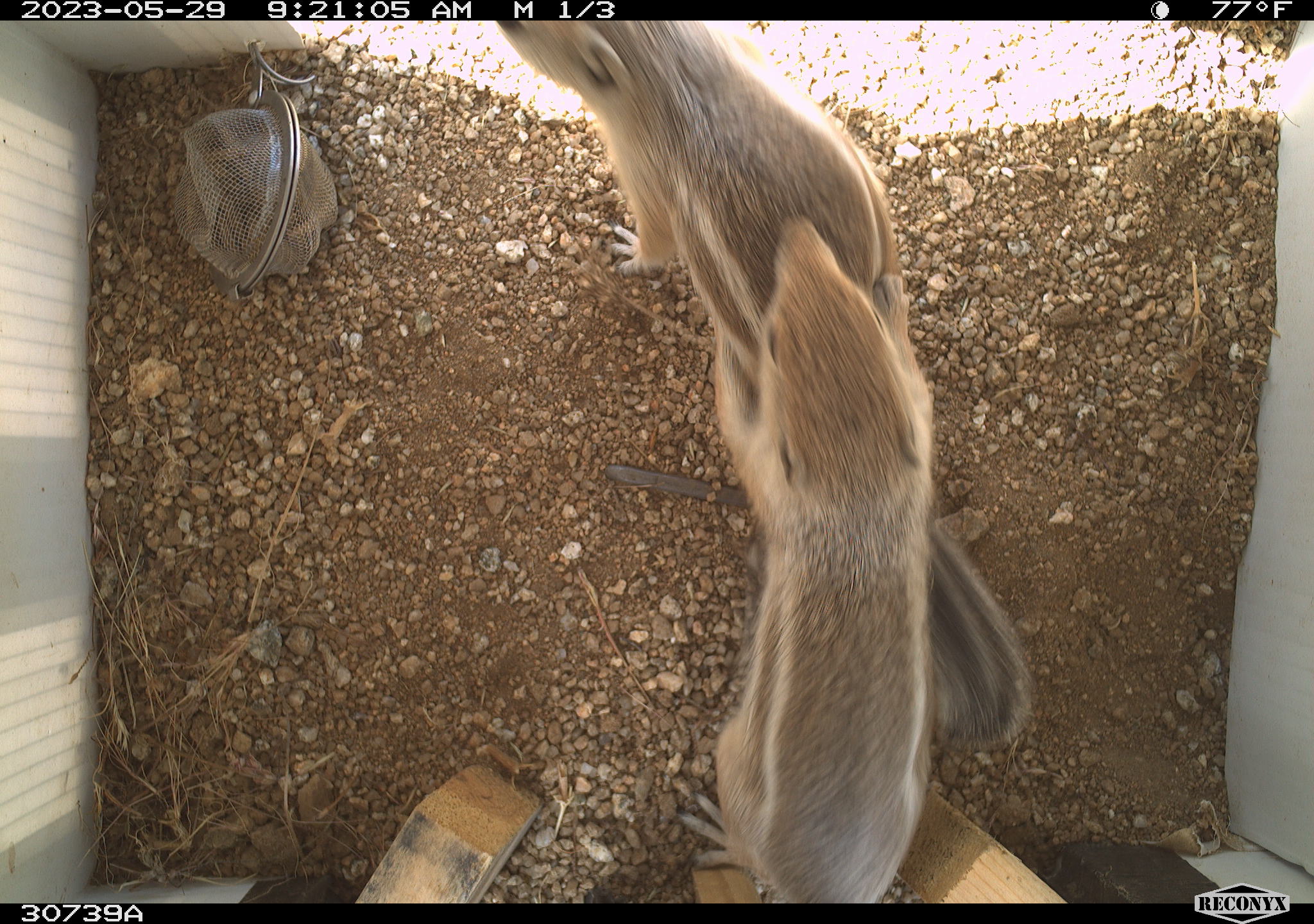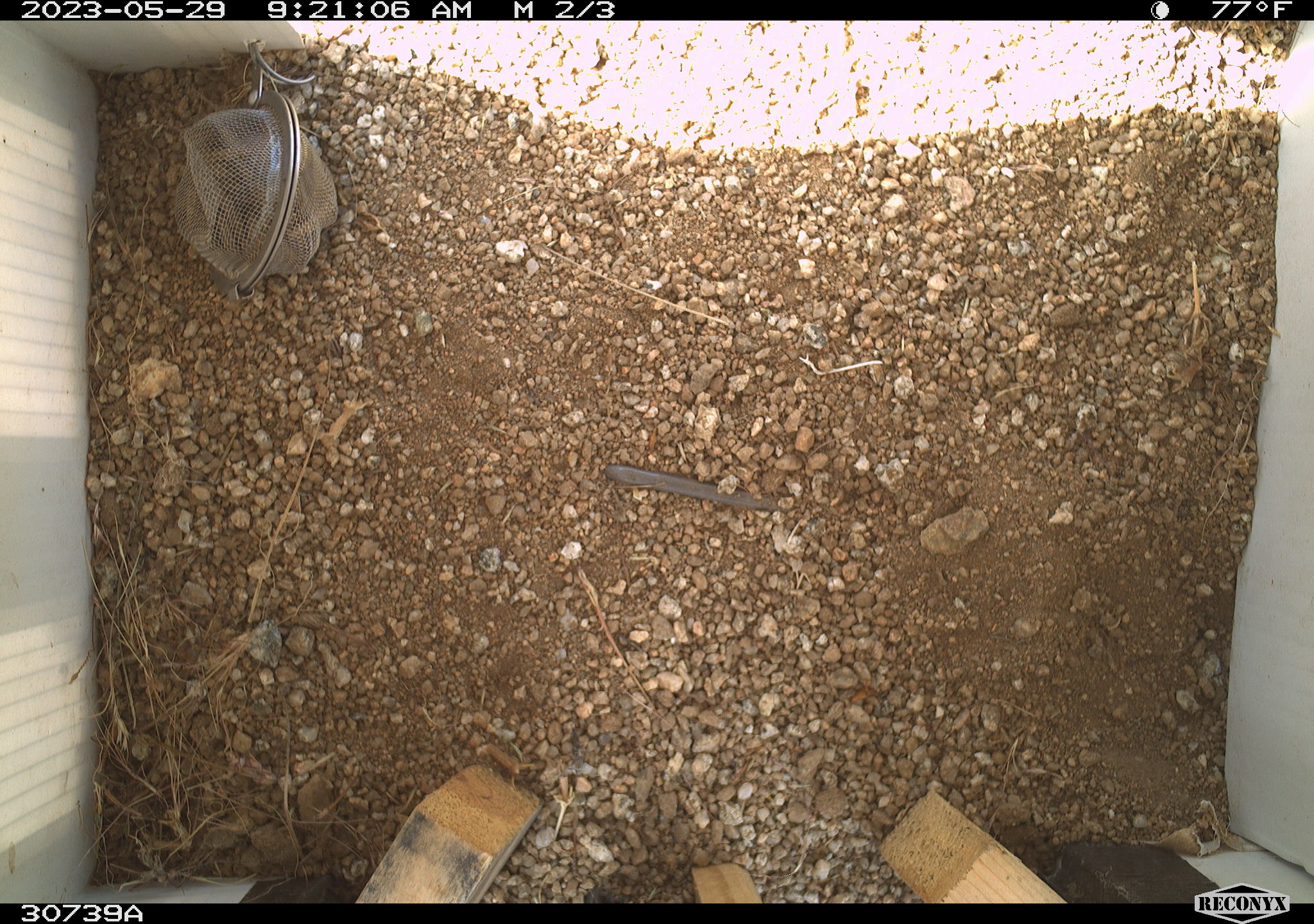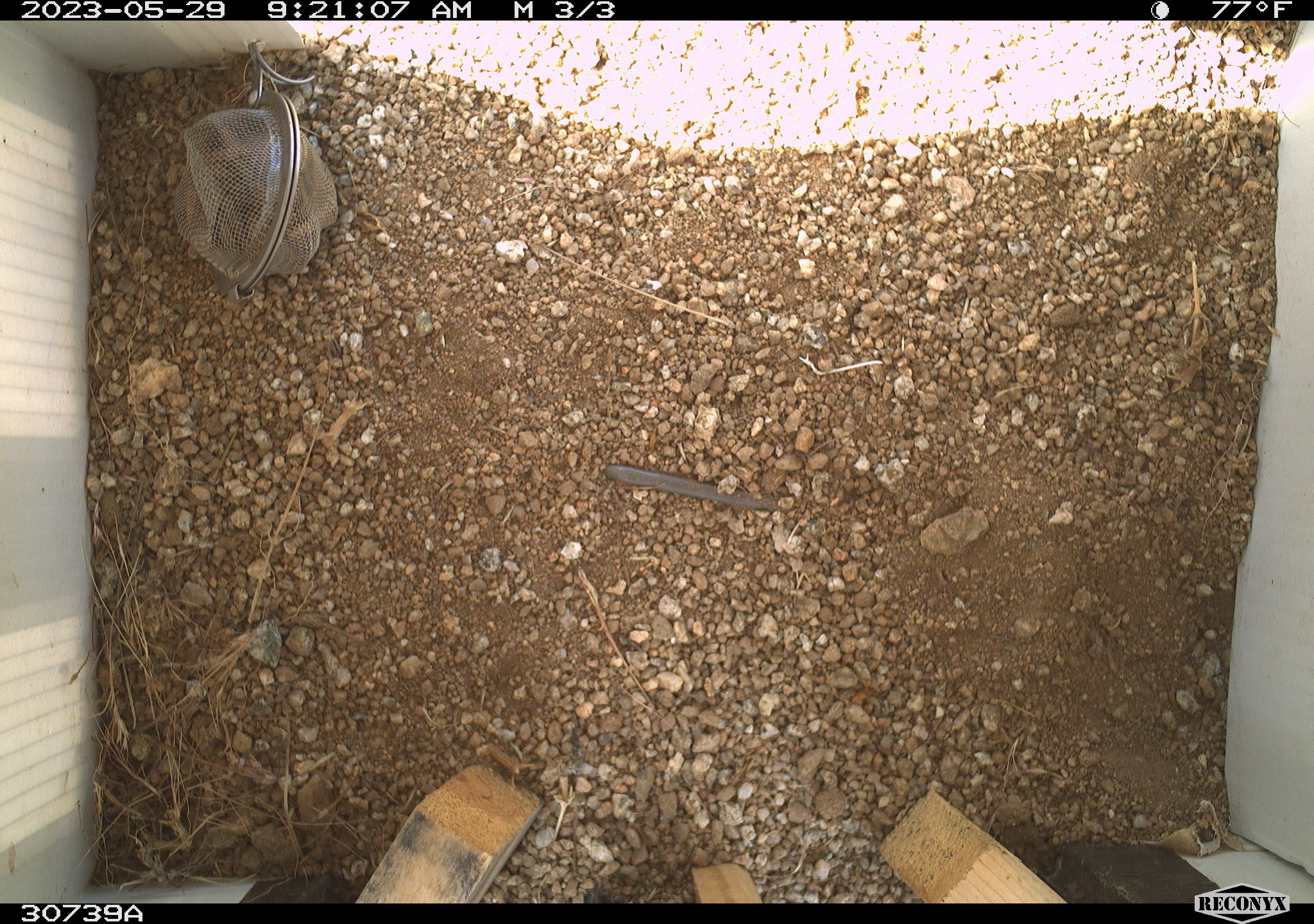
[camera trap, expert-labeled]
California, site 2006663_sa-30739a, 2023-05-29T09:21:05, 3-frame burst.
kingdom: Animalia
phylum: Chordata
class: Mammalia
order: Rodentia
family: Sciuridae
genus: Ammospermophilus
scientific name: Ammospermophilus leucurus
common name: white-tailed antelope squirrel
White-tailed antelope squirrel (Ammospermophilus leucurus).